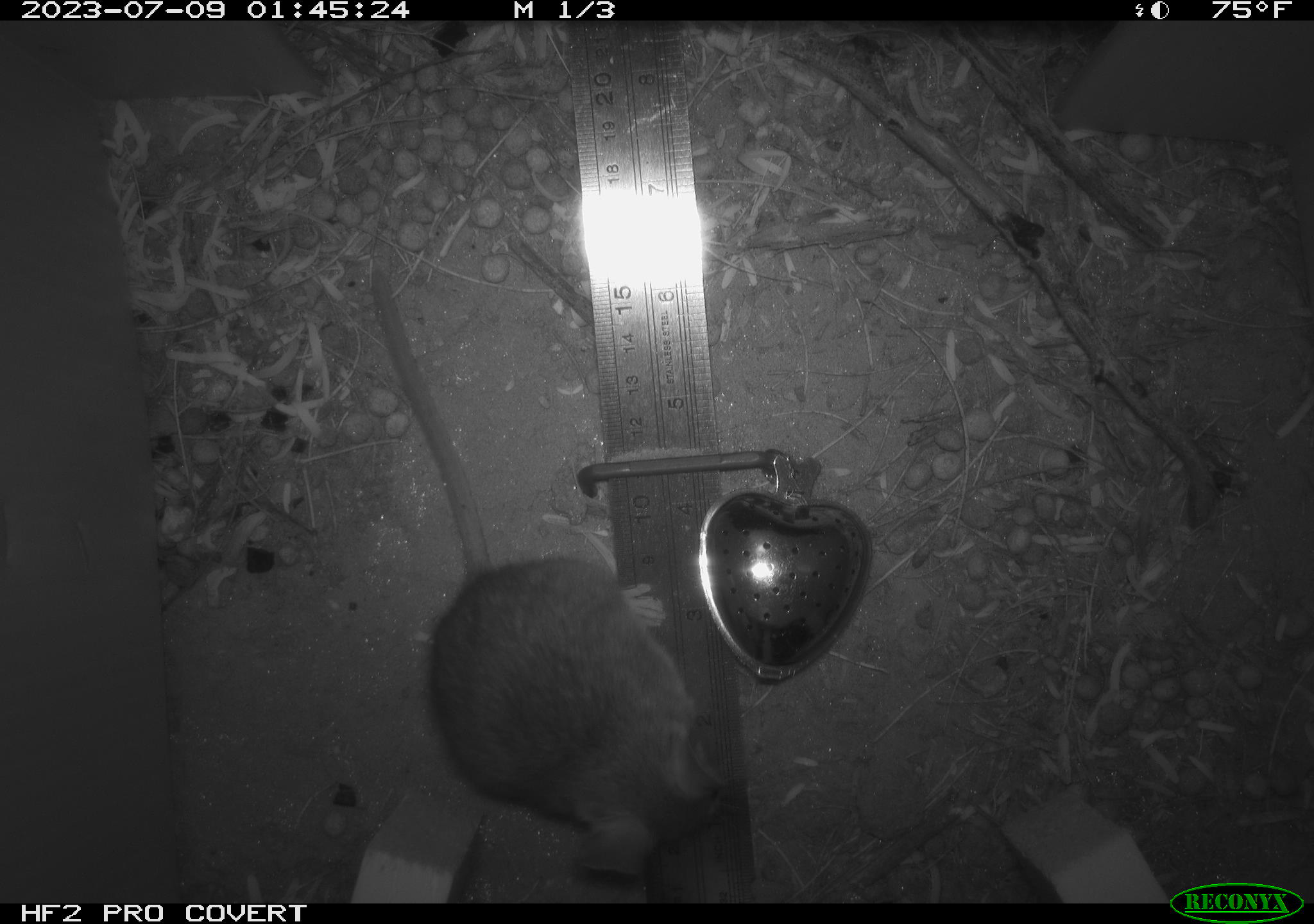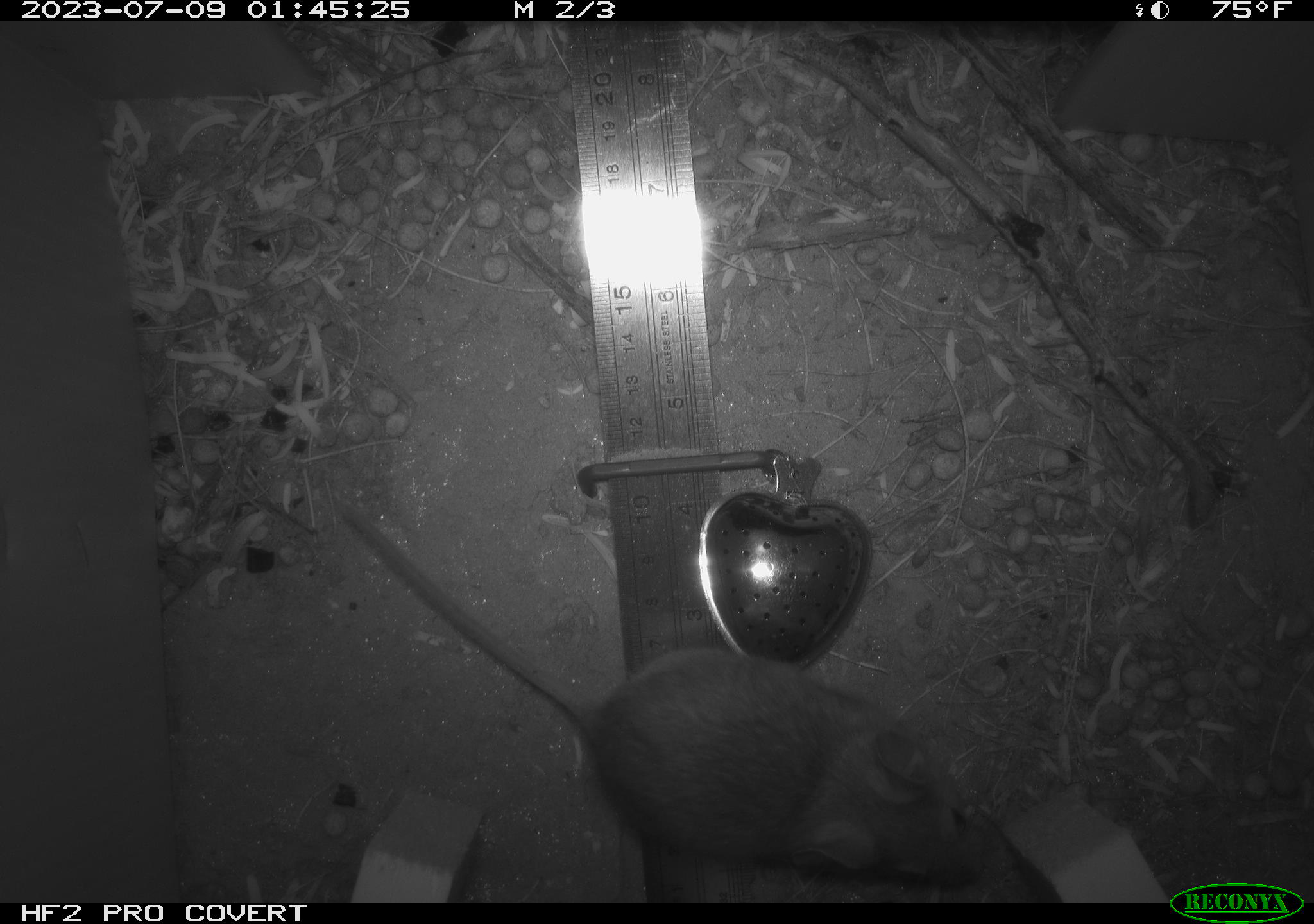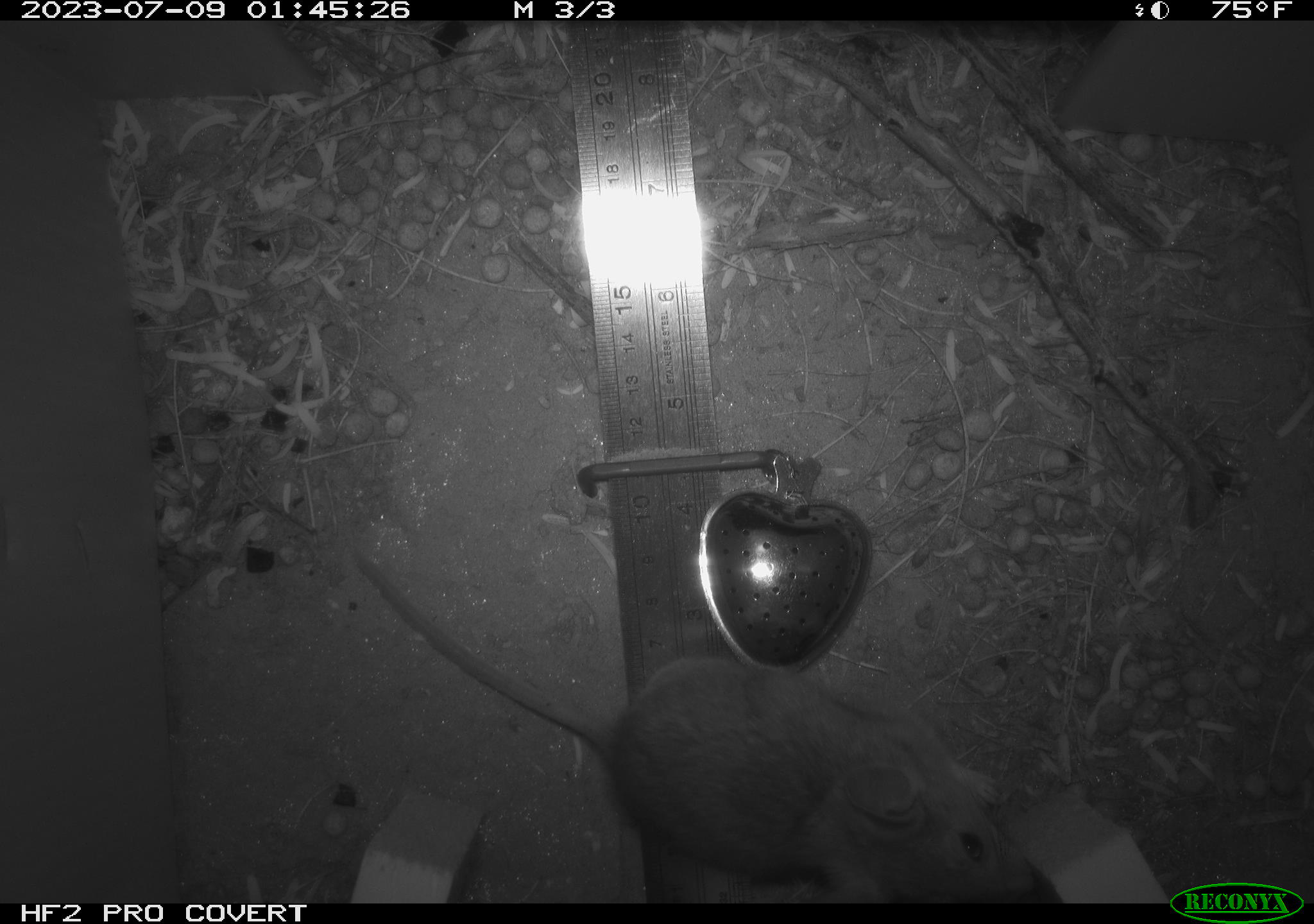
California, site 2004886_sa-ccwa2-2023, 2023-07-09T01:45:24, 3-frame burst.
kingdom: Animalia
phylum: Chordata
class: Mammalia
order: Rodentia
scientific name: Rodentia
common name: rodent